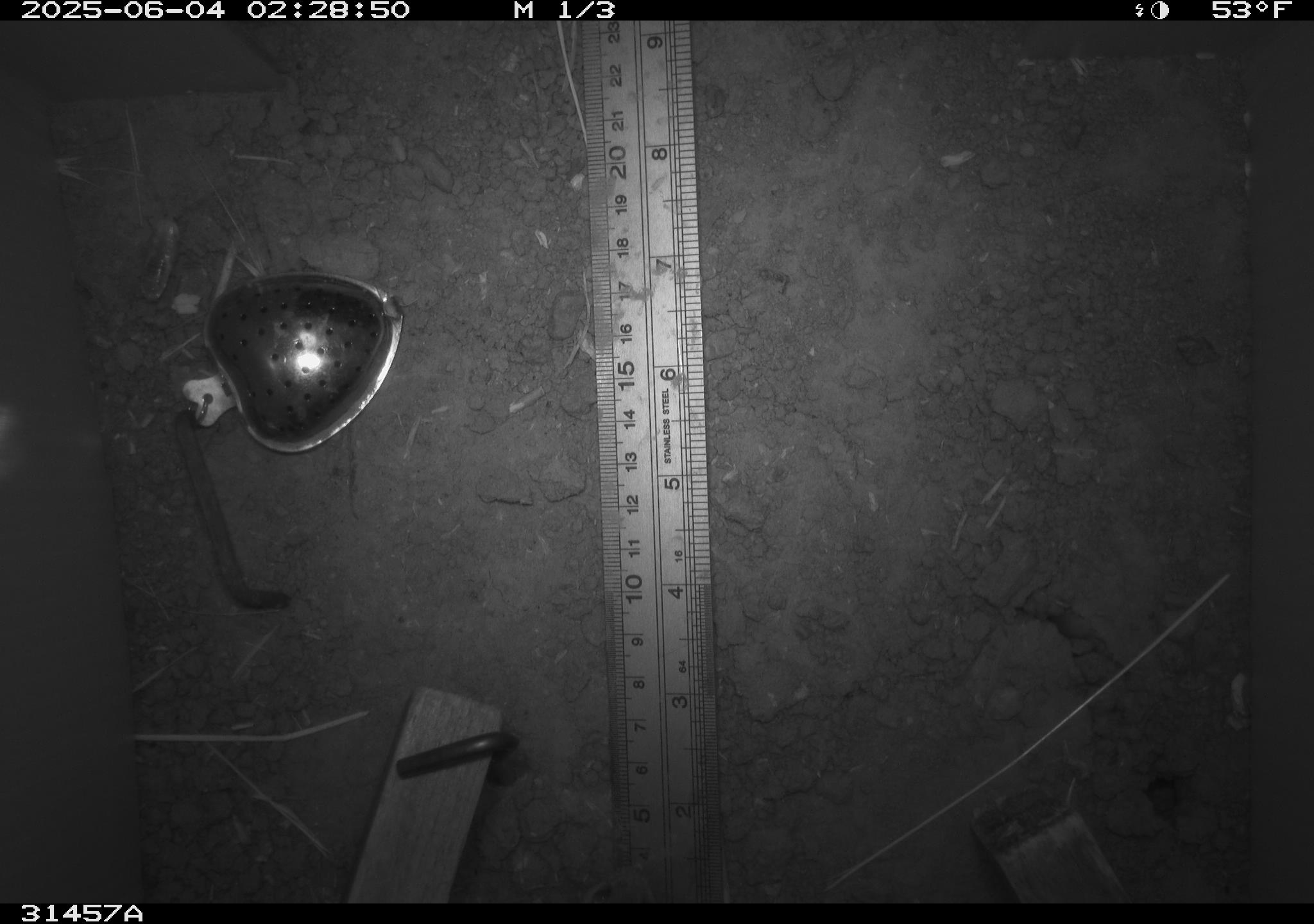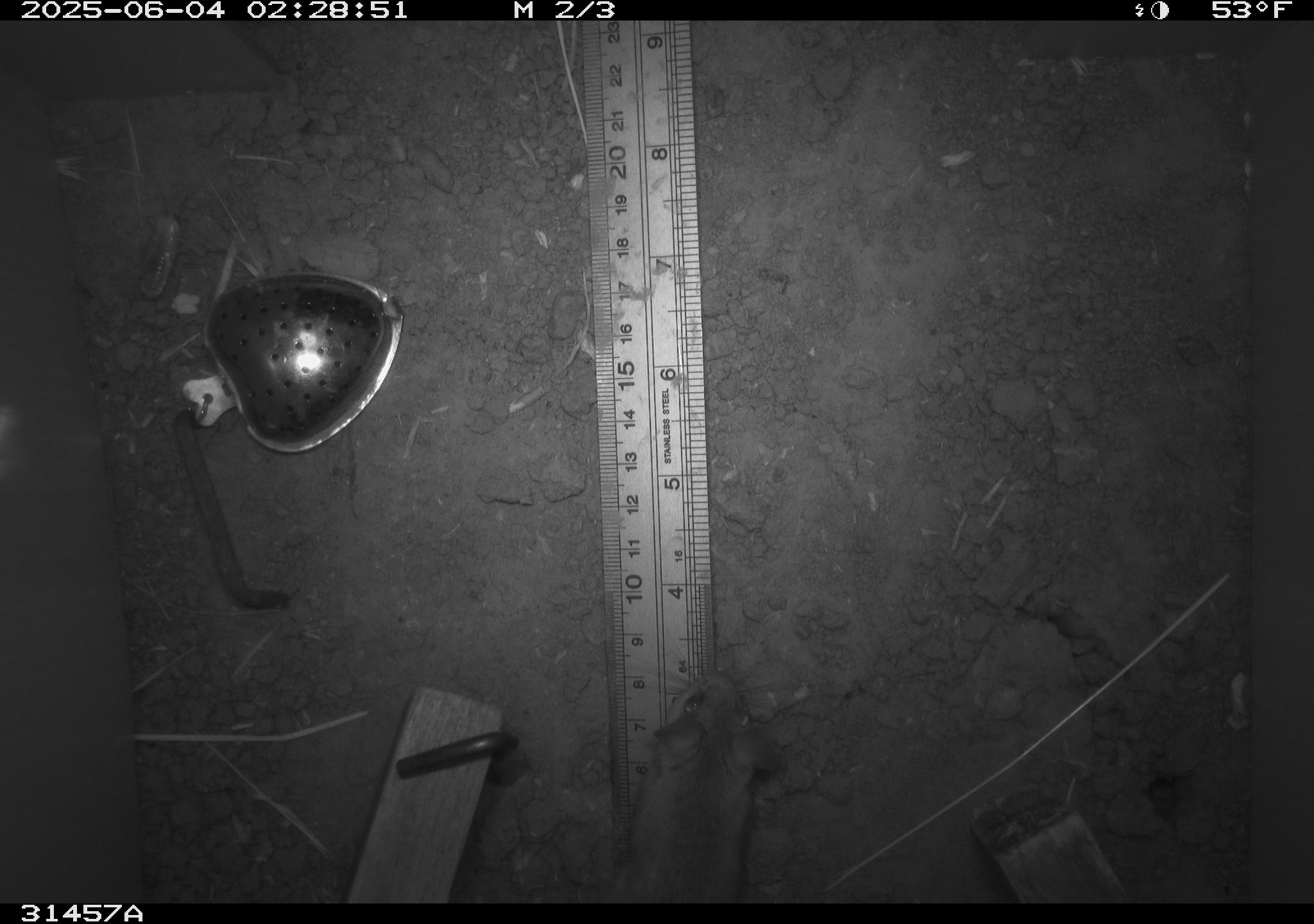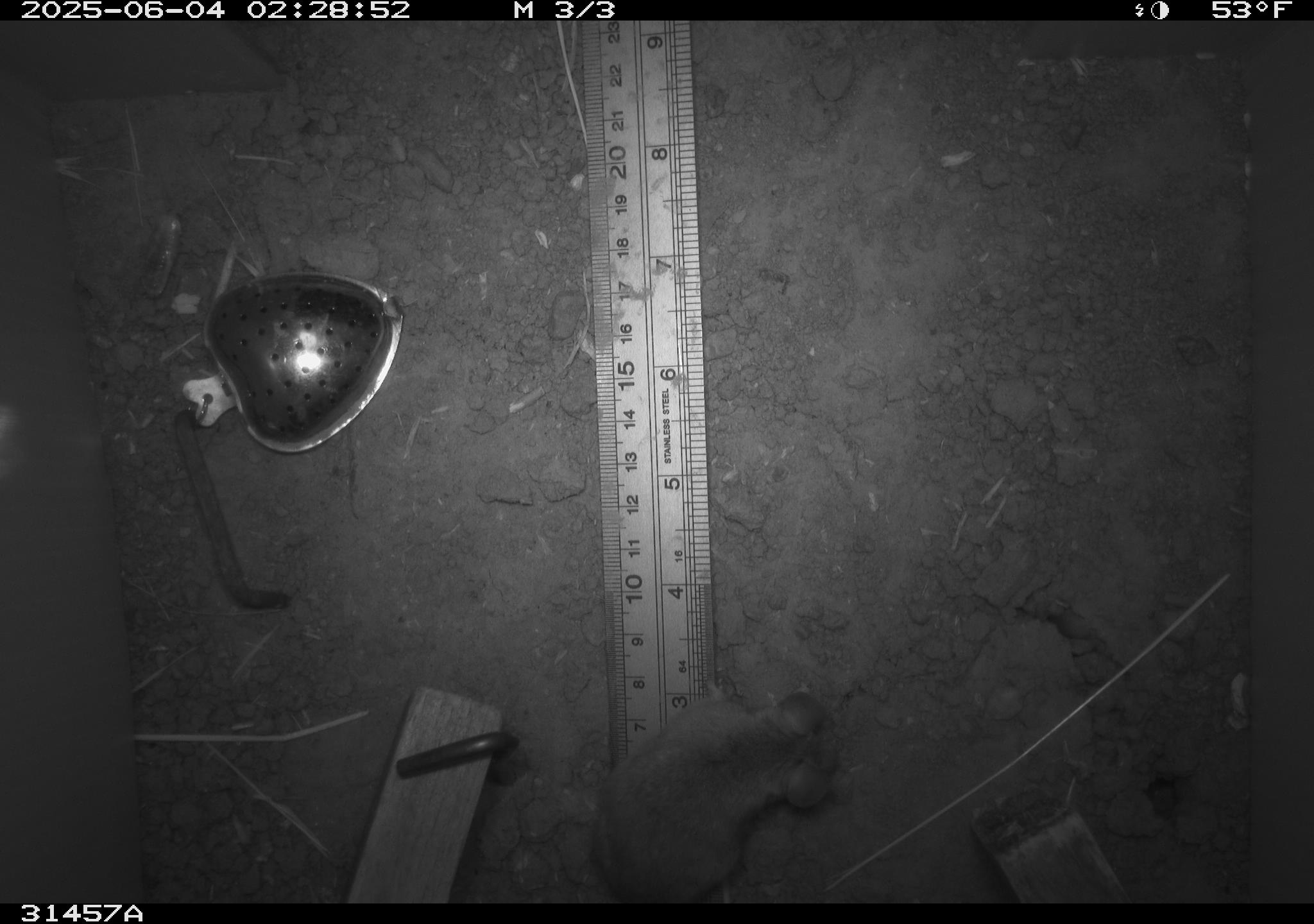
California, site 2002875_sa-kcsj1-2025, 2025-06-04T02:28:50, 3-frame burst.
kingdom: Animalia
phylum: Chordata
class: Mammalia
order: Rodentia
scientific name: Rodentia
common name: rodent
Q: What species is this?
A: Rodent (Rodentia).